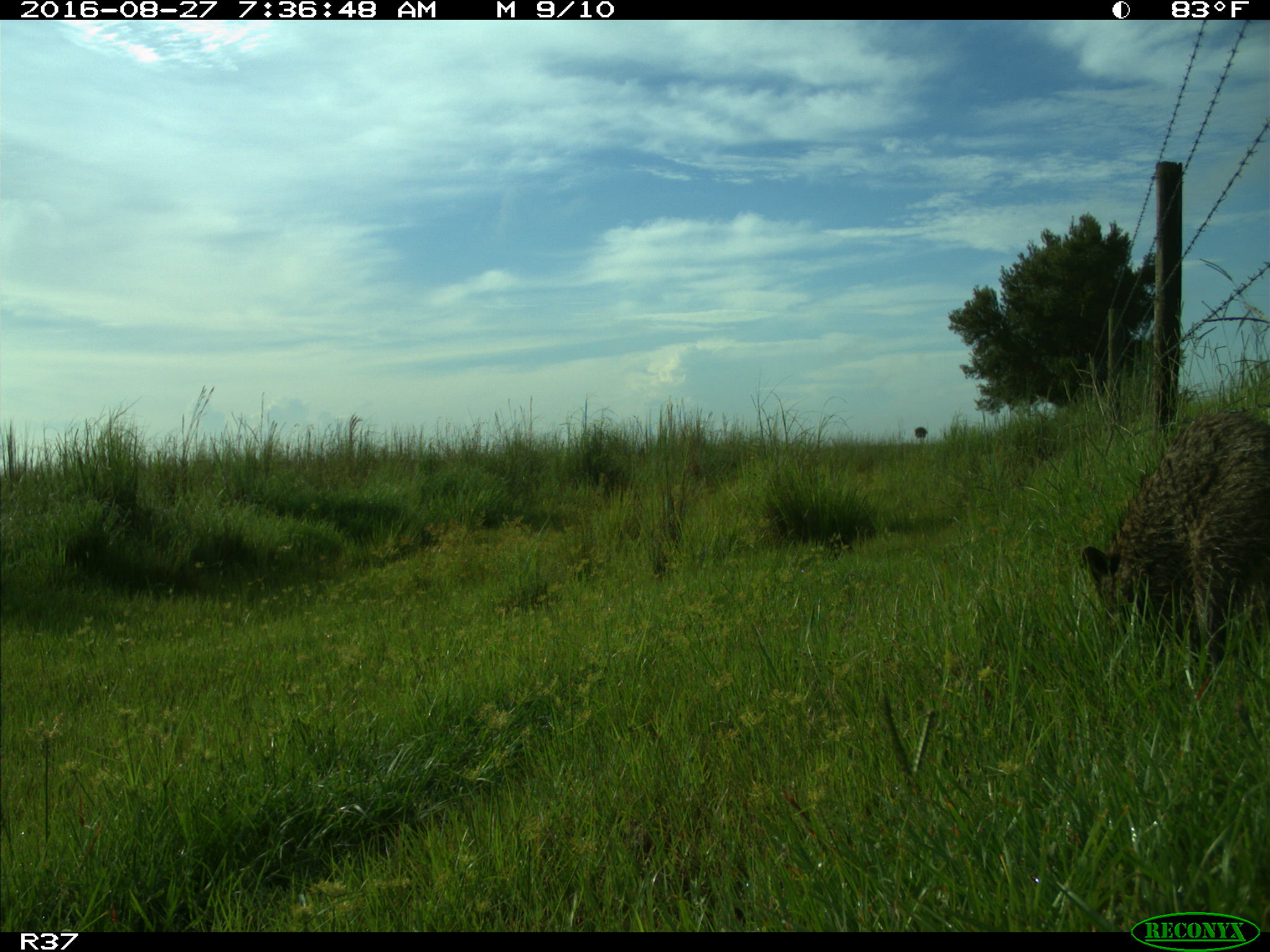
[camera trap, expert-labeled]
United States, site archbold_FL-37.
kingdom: Animalia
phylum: Chordata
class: Mammalia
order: Carnivora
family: Procyonidae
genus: Procyon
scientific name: Procyon lotor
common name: common raccoon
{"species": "Procyon lotor (common raccoon)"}